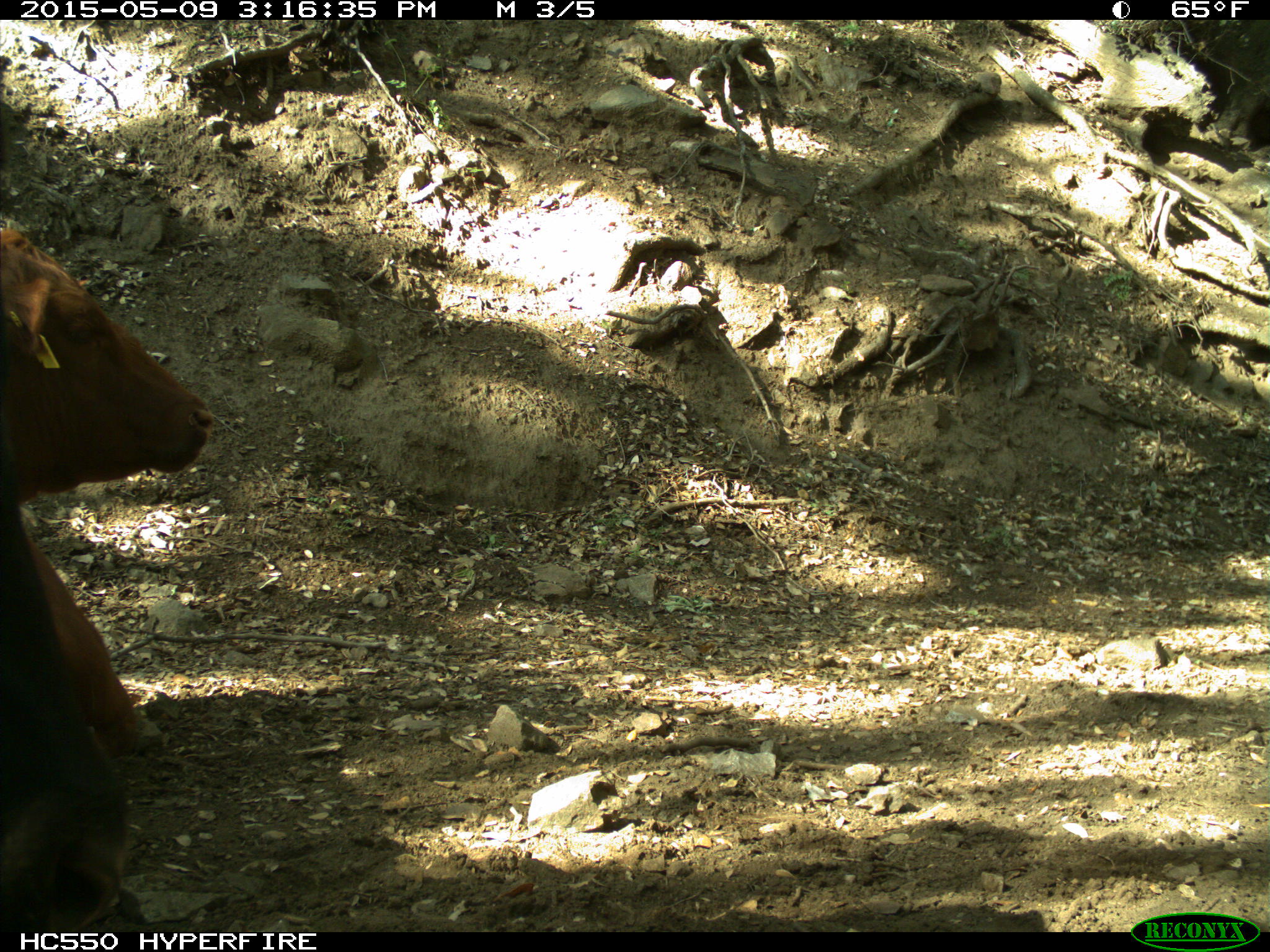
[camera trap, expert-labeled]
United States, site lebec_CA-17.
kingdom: Animalia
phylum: Chordata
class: Mammalia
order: Artiodactyla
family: Bovidae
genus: Bos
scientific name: Bos taurus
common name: domestic cow